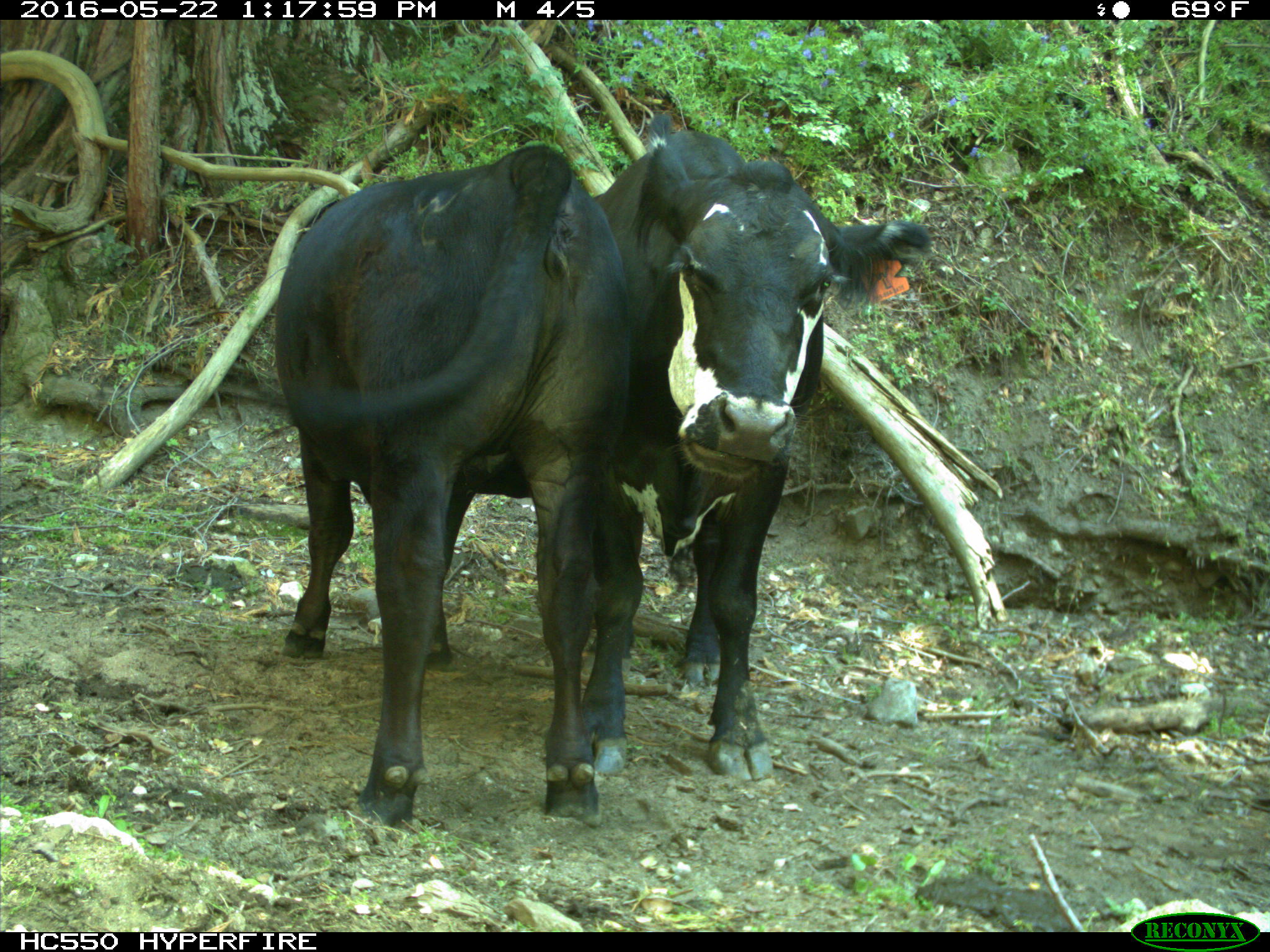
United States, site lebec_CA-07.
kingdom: Animalia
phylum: Chordata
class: Mammalia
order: Artiodactyla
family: Bovidae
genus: Bos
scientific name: Bos taurus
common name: domestic cow